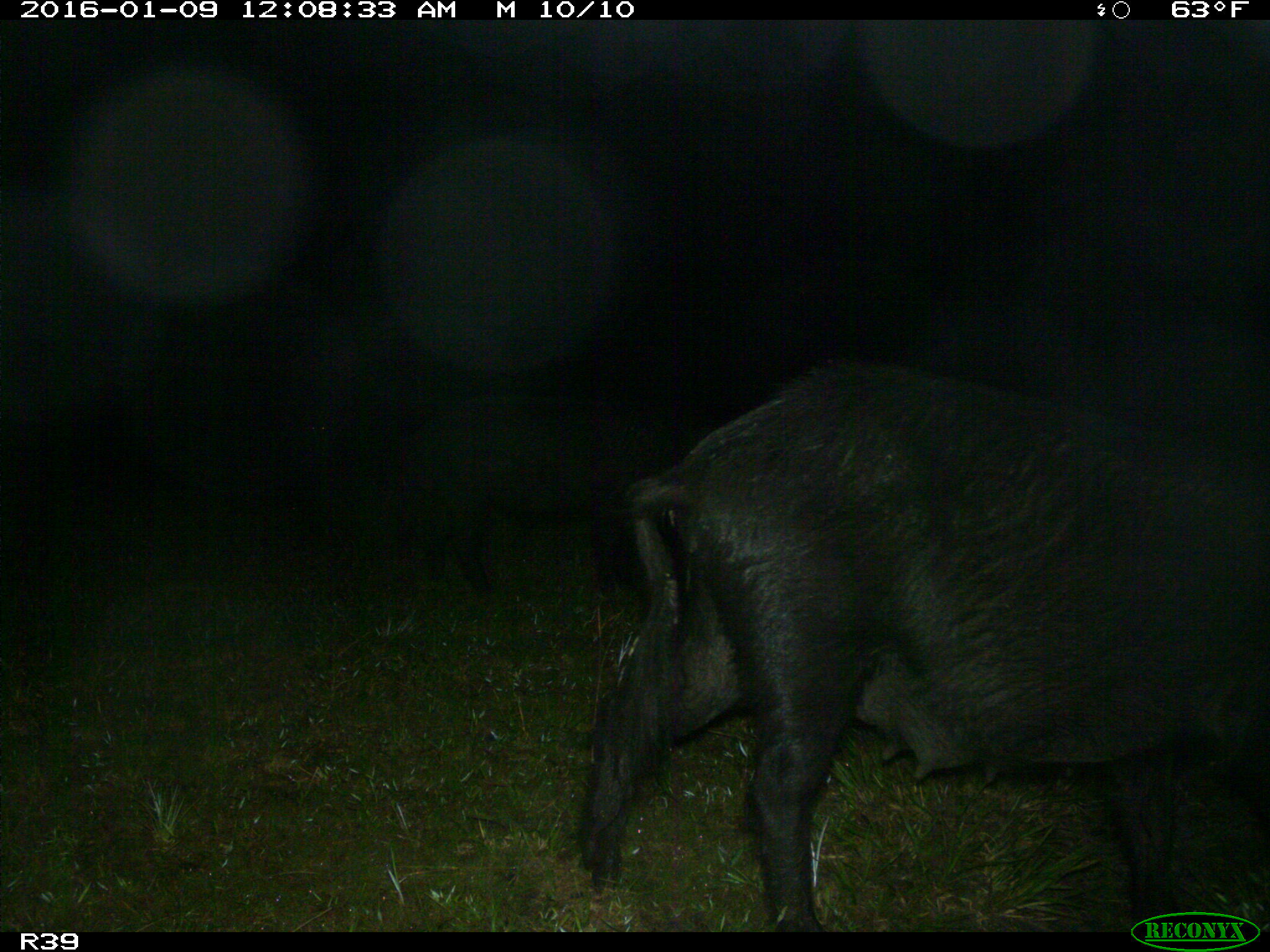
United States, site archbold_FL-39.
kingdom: Animalia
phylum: Chordata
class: Mammalia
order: Artiodactyla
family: Suidae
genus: Sus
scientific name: Sus scrofa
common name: wild boar